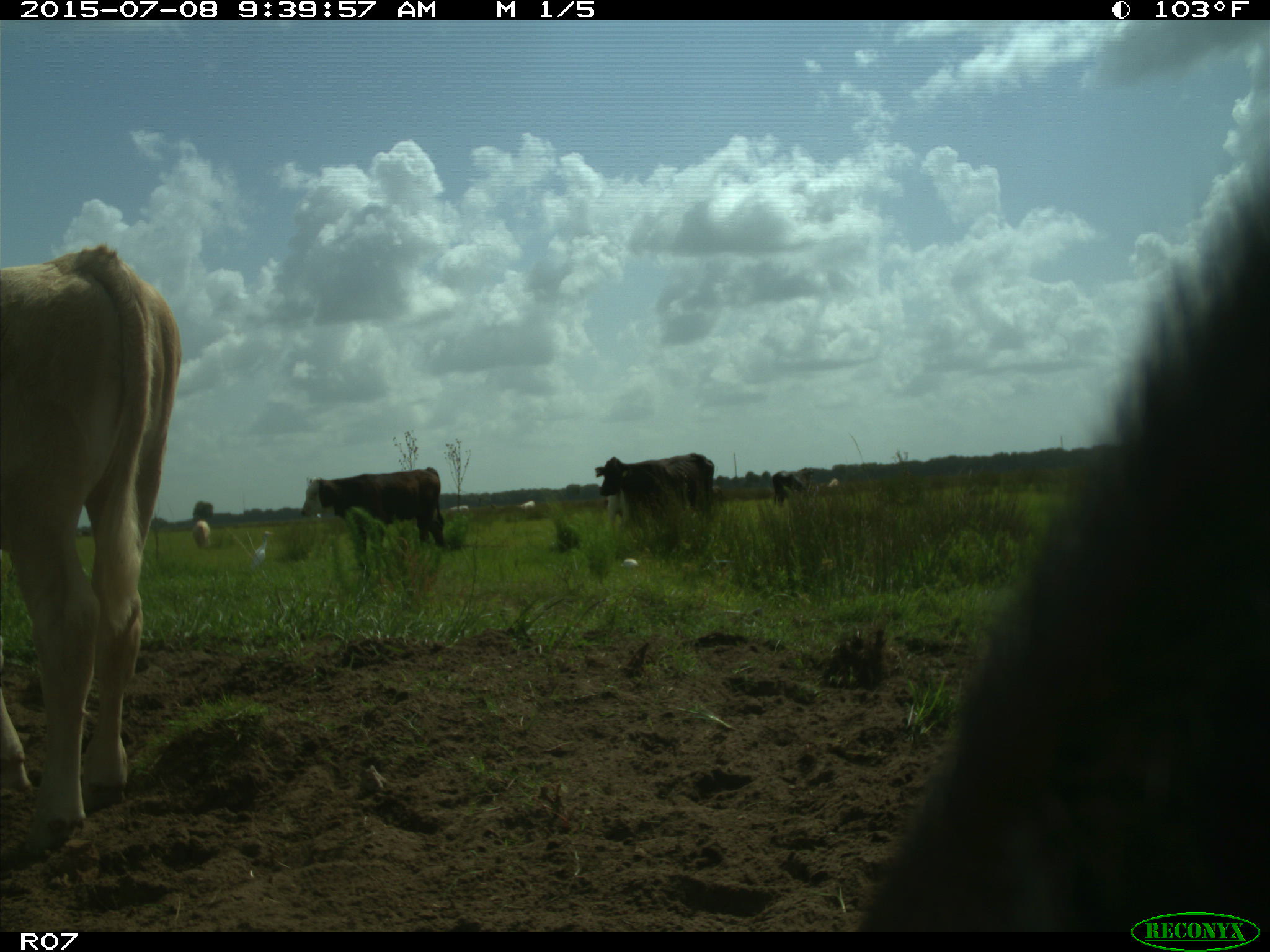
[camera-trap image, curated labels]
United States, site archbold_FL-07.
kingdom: Animalia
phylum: Chordata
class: Mammalia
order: Artiodactyla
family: Bovidae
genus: Bos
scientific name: Bos taurus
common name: domestic cow